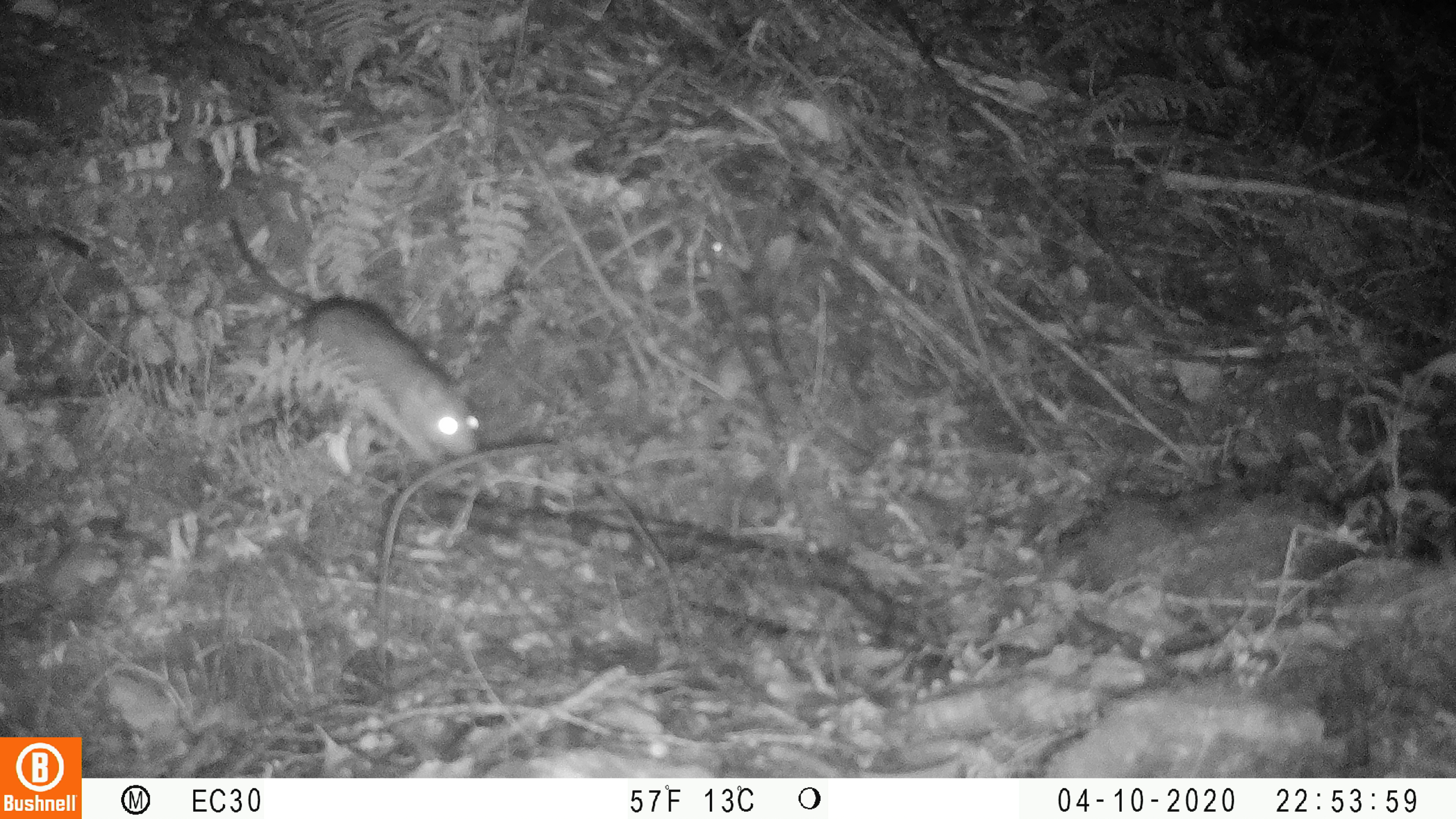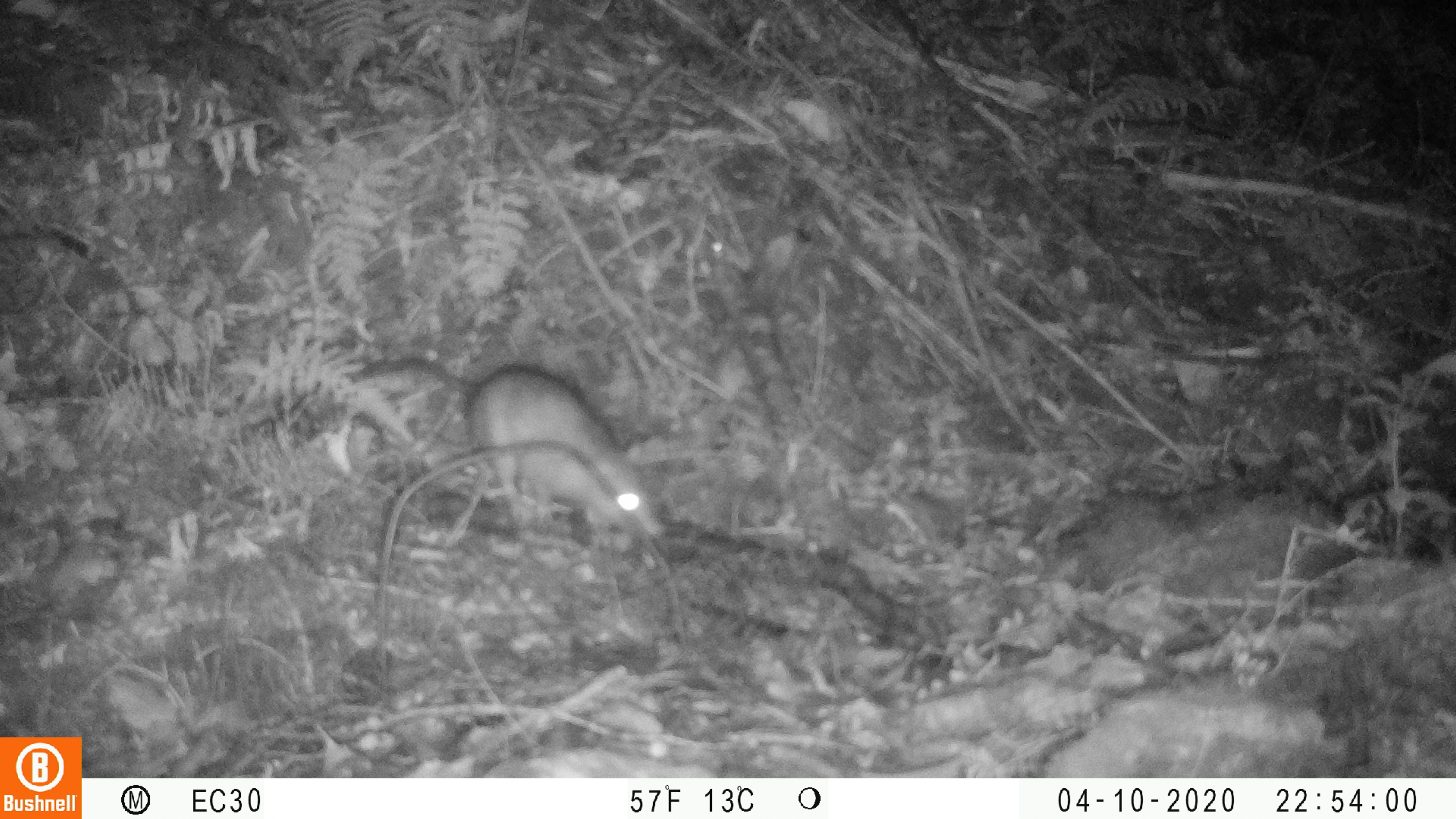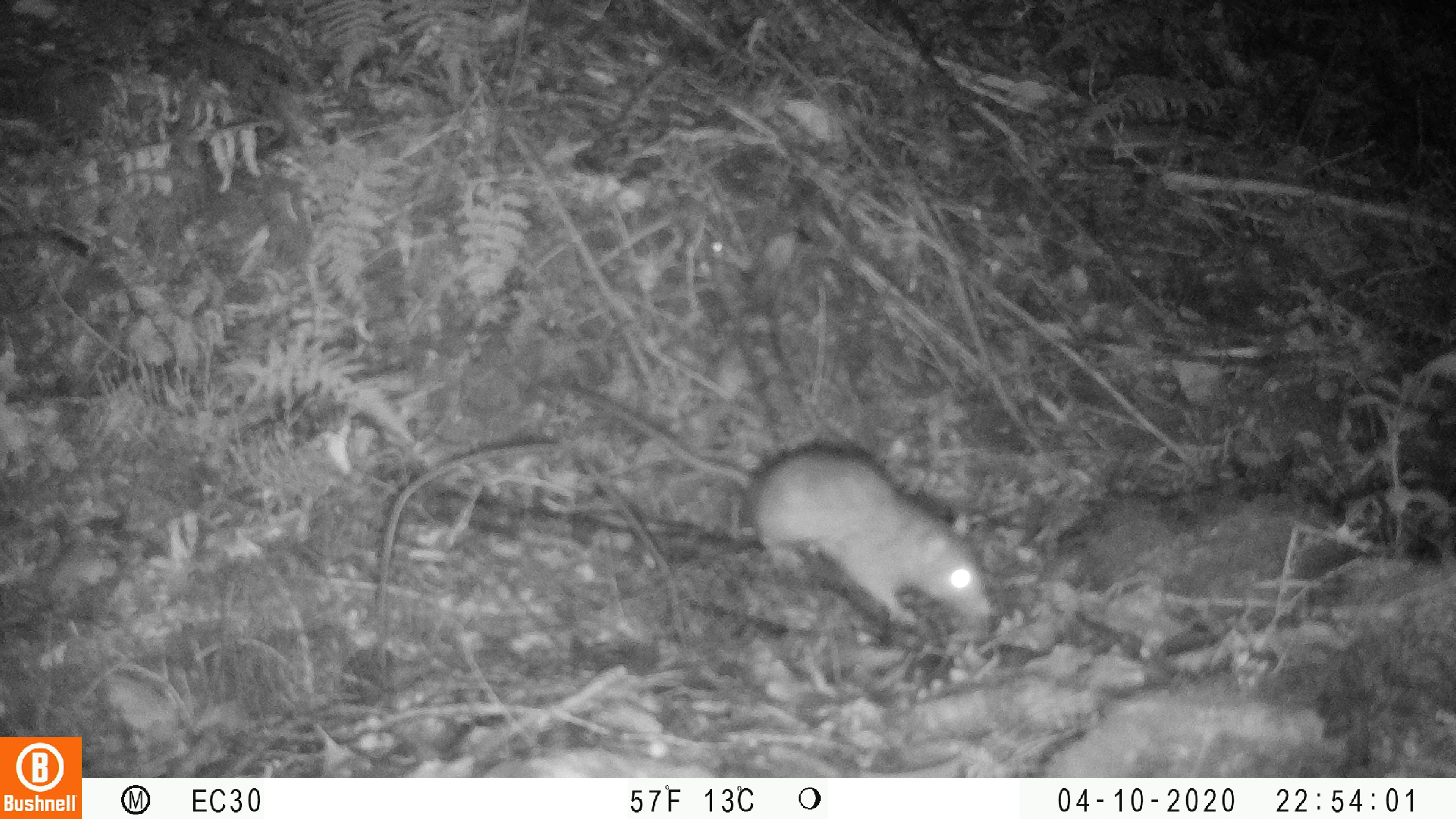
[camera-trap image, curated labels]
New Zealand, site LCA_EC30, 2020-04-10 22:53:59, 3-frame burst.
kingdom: Animalia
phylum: Chordata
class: Mammalia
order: Rodentia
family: Muridae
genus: Rattus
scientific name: Rattus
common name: rat